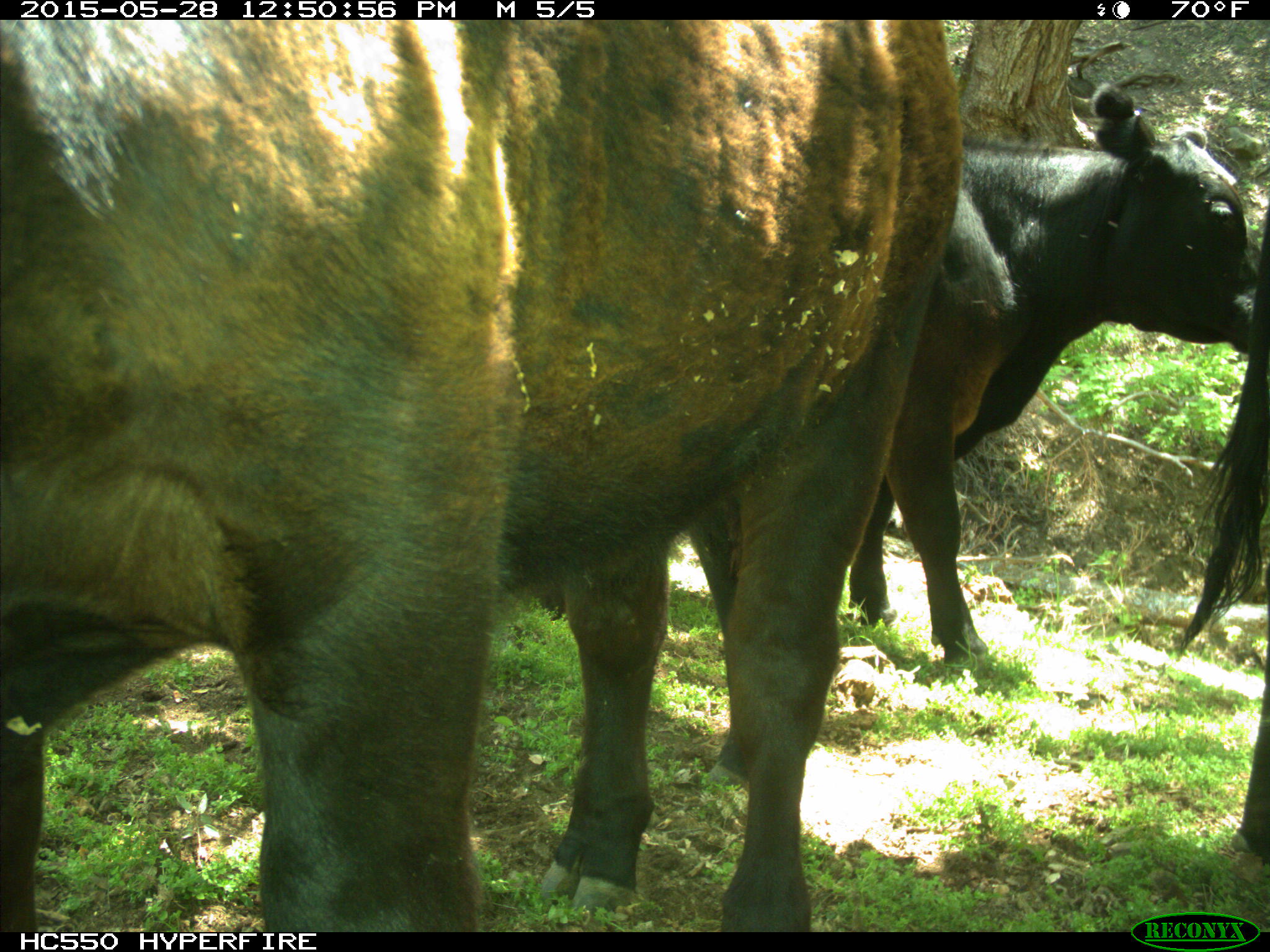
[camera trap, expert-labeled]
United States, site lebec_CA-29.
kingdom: Animalia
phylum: Chordata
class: Mammalia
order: Artiodactyla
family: Bovidae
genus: Bos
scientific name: Bos taurus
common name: domestic cow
Bos taurus (domestic cow).